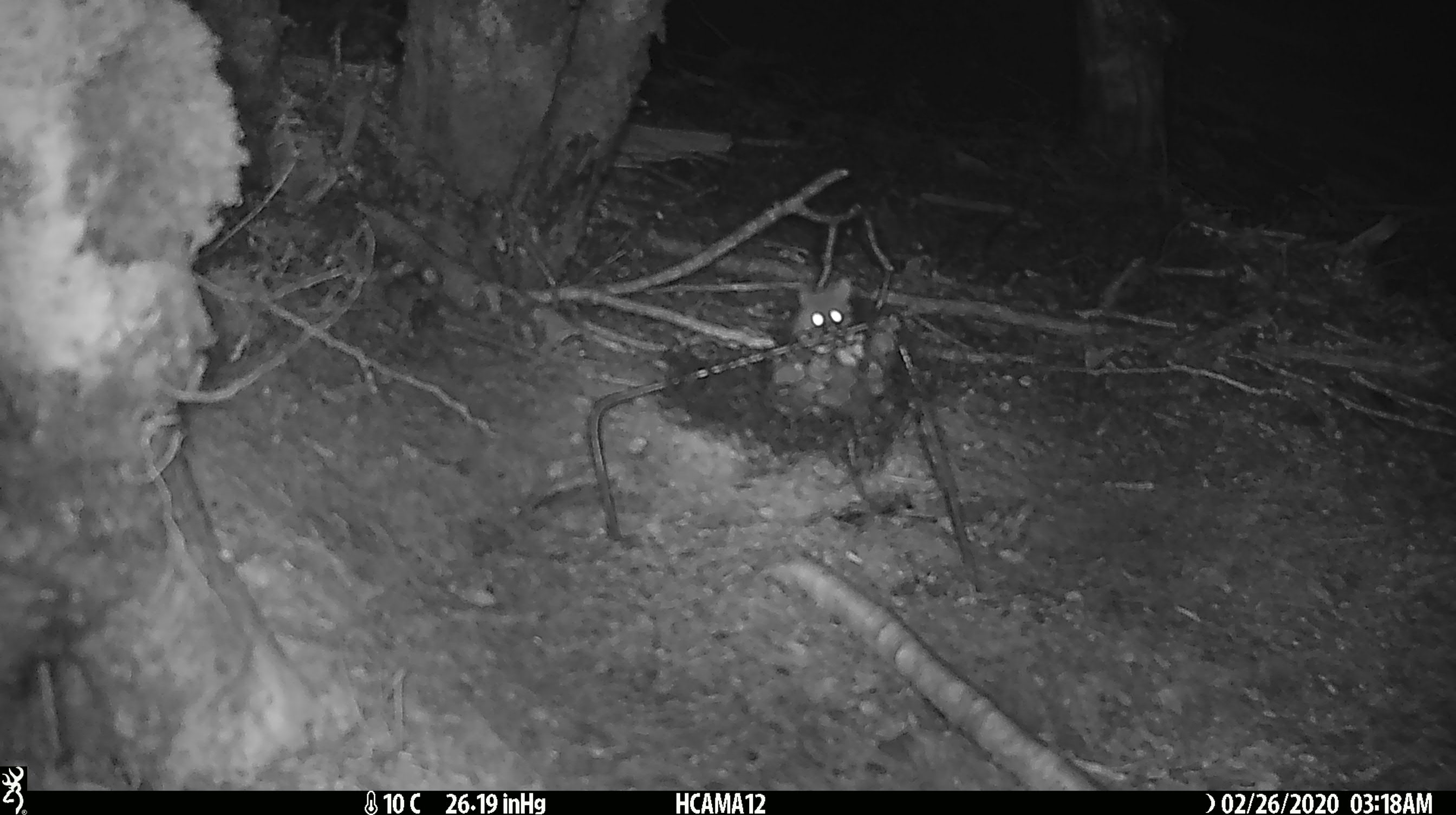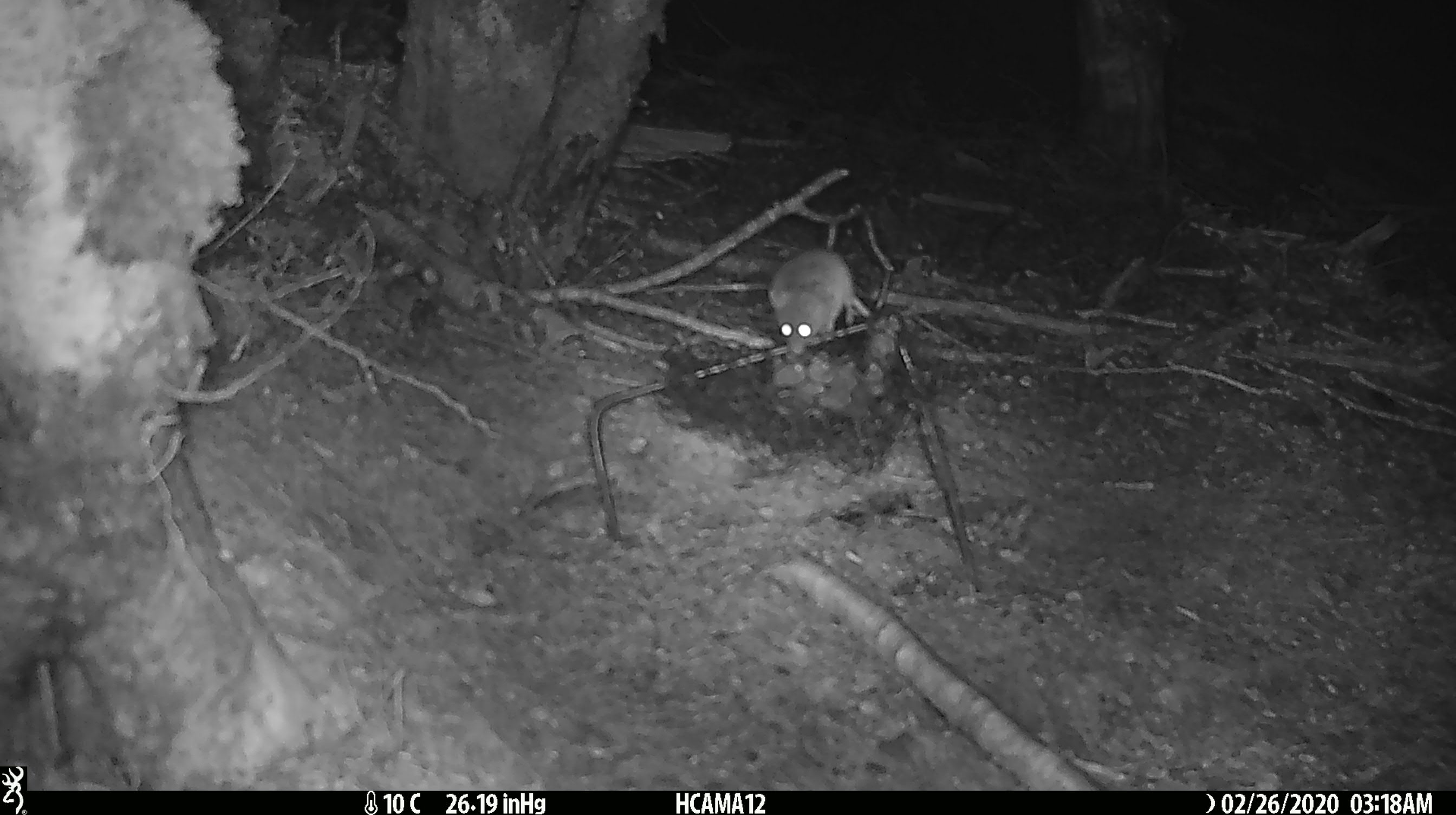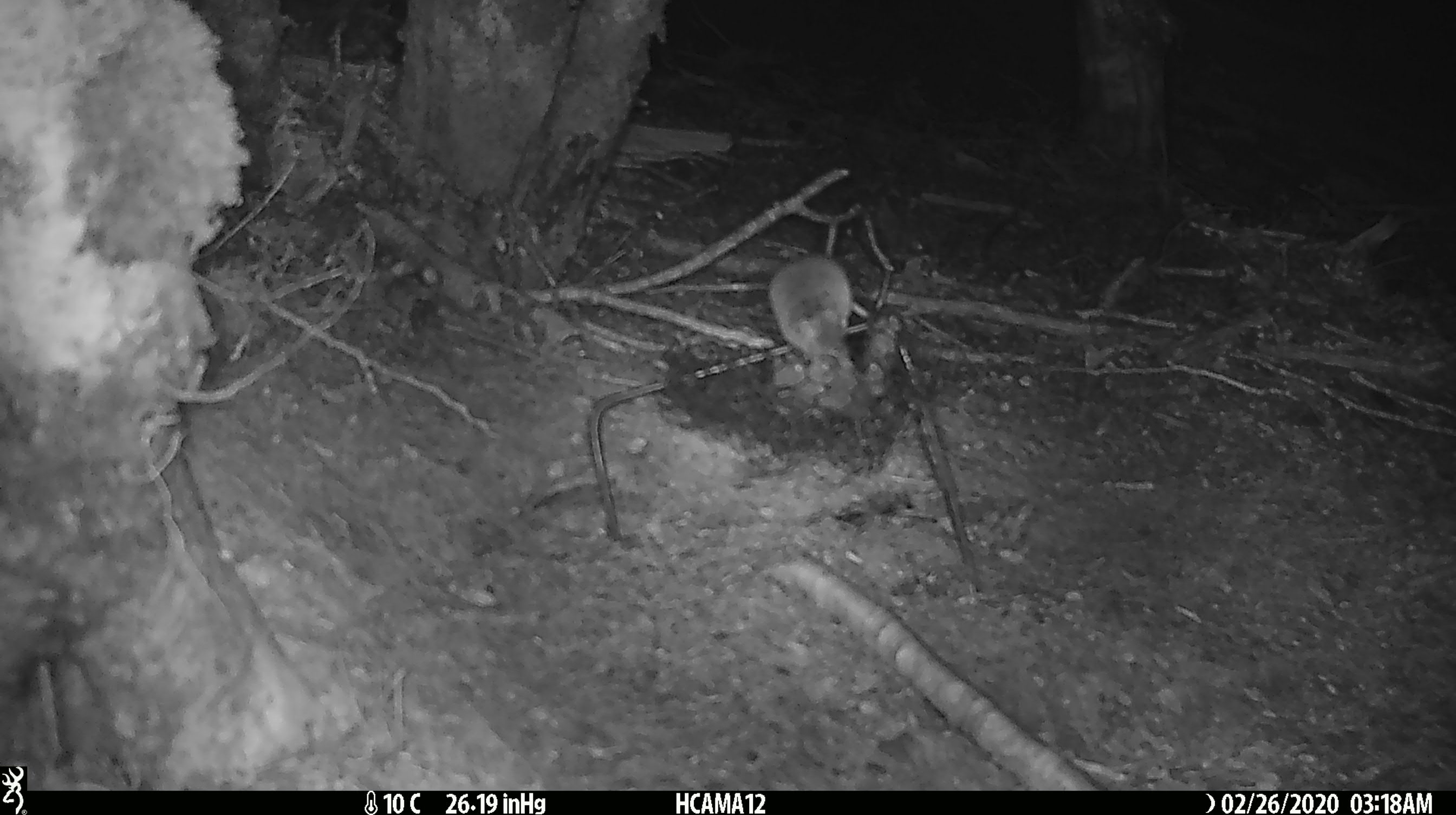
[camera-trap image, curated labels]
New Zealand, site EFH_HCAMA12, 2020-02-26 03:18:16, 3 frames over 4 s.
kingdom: Animalia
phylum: Chordata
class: Mammalia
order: Rodentia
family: Muridae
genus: Mus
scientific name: Mus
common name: mouse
Mouse (Mus).